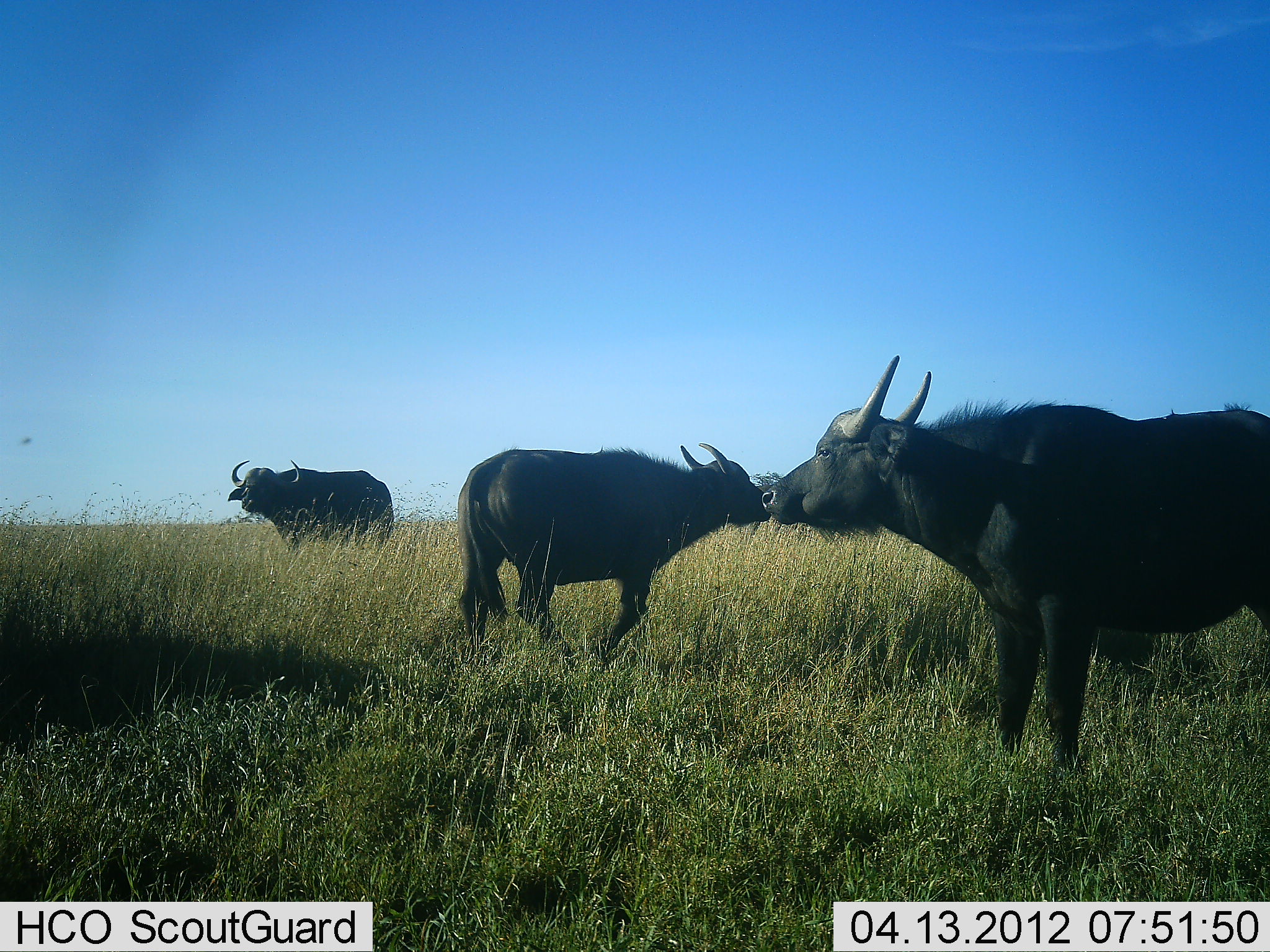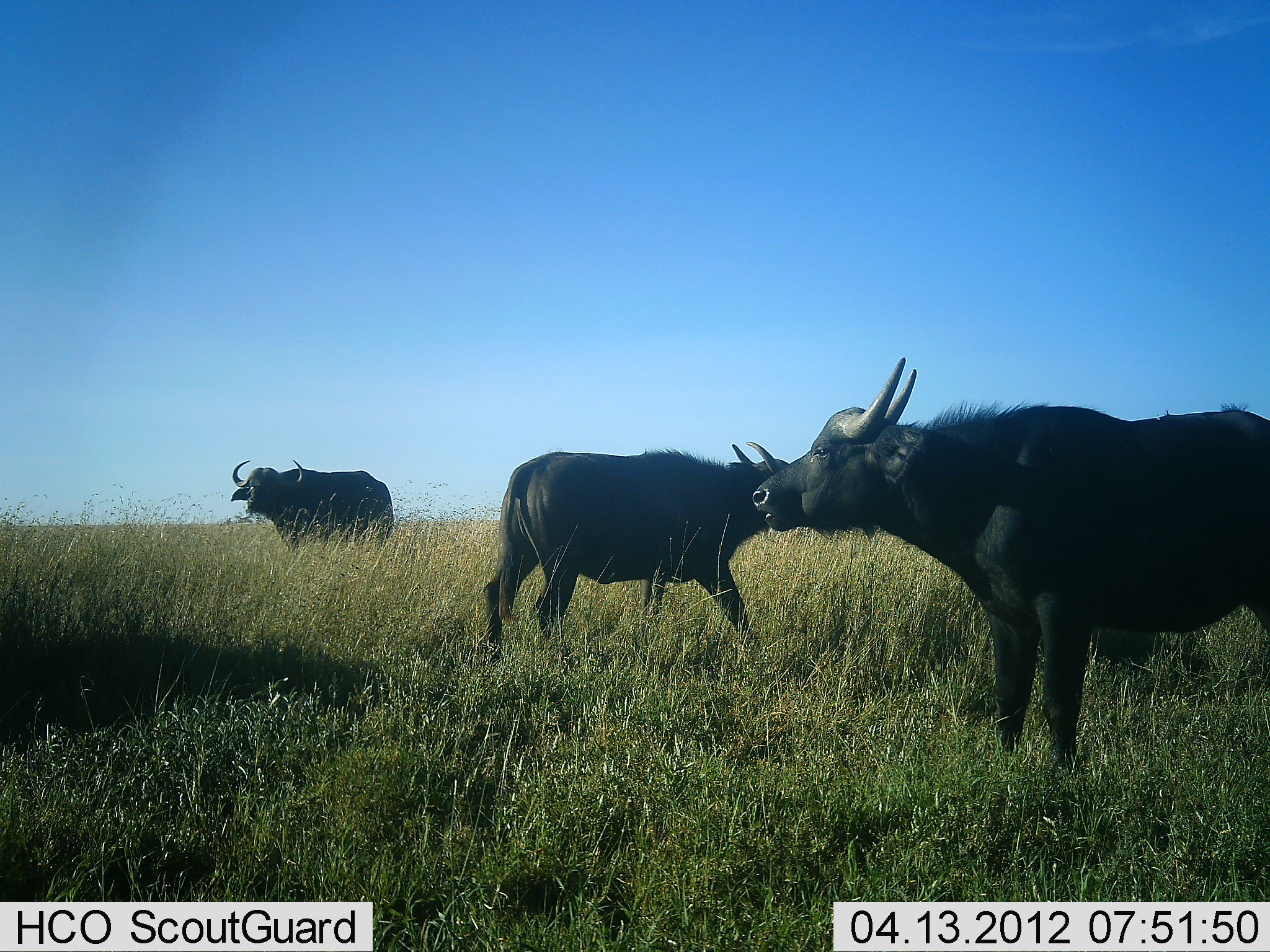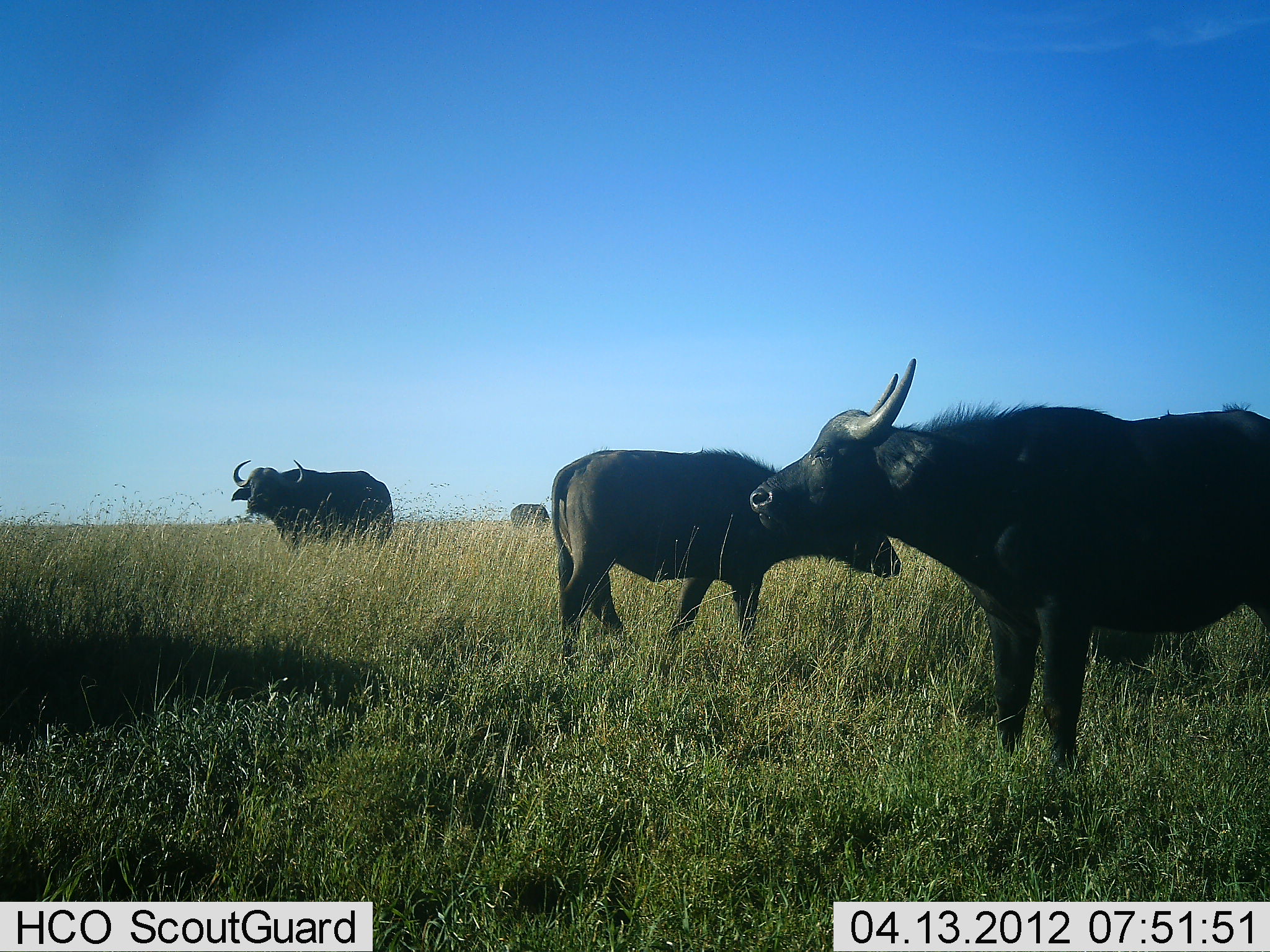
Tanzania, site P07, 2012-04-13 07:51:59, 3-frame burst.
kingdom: Animalia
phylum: Chordata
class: Mammalia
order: Artiodactyla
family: Bovidae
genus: Syncerus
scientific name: Syncerus caffer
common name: cape buffalo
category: buffalo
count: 4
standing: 100%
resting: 0%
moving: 62%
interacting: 0%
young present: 0%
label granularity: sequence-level